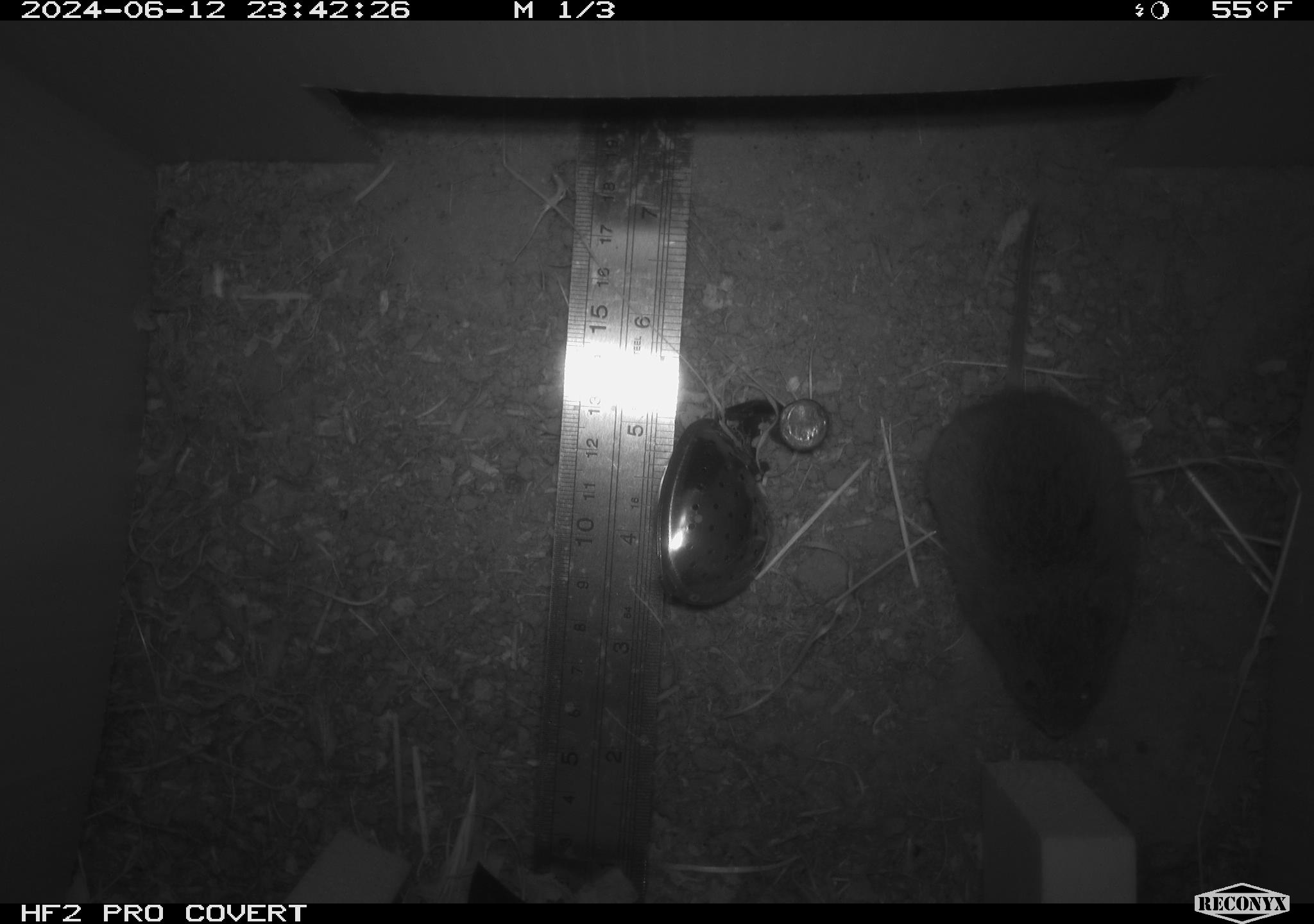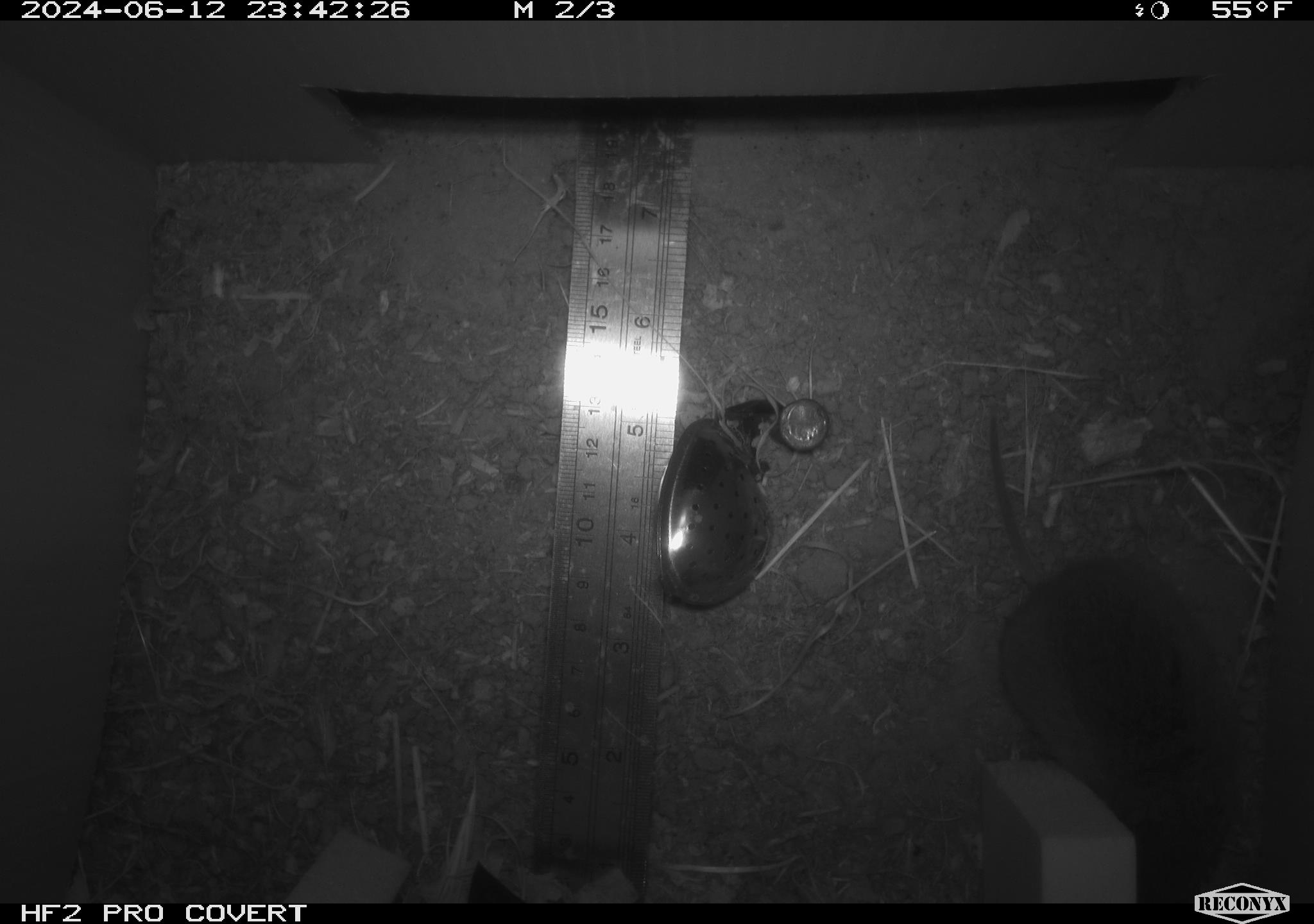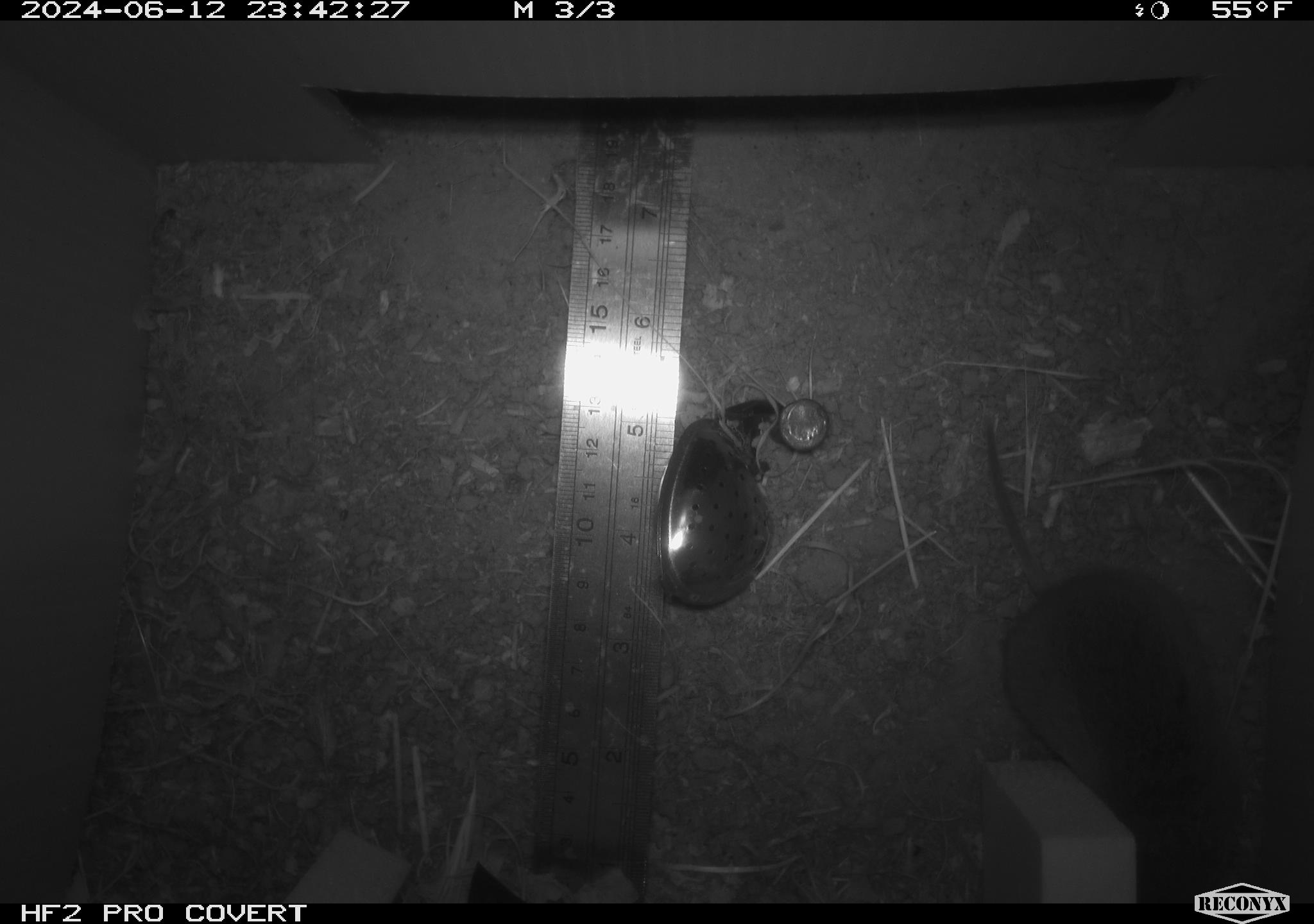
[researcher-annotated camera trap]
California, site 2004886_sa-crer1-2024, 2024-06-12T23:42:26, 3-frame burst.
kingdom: Animalia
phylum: Chordata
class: Mammalia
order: Rodentia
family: Cricetidae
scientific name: Arvicolinae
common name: voles, lemmings, and muskrats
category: arvicolinae subfamily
Arvicolinae subfamily (voles, lemmings, and muskrats) (Arvicolinae).